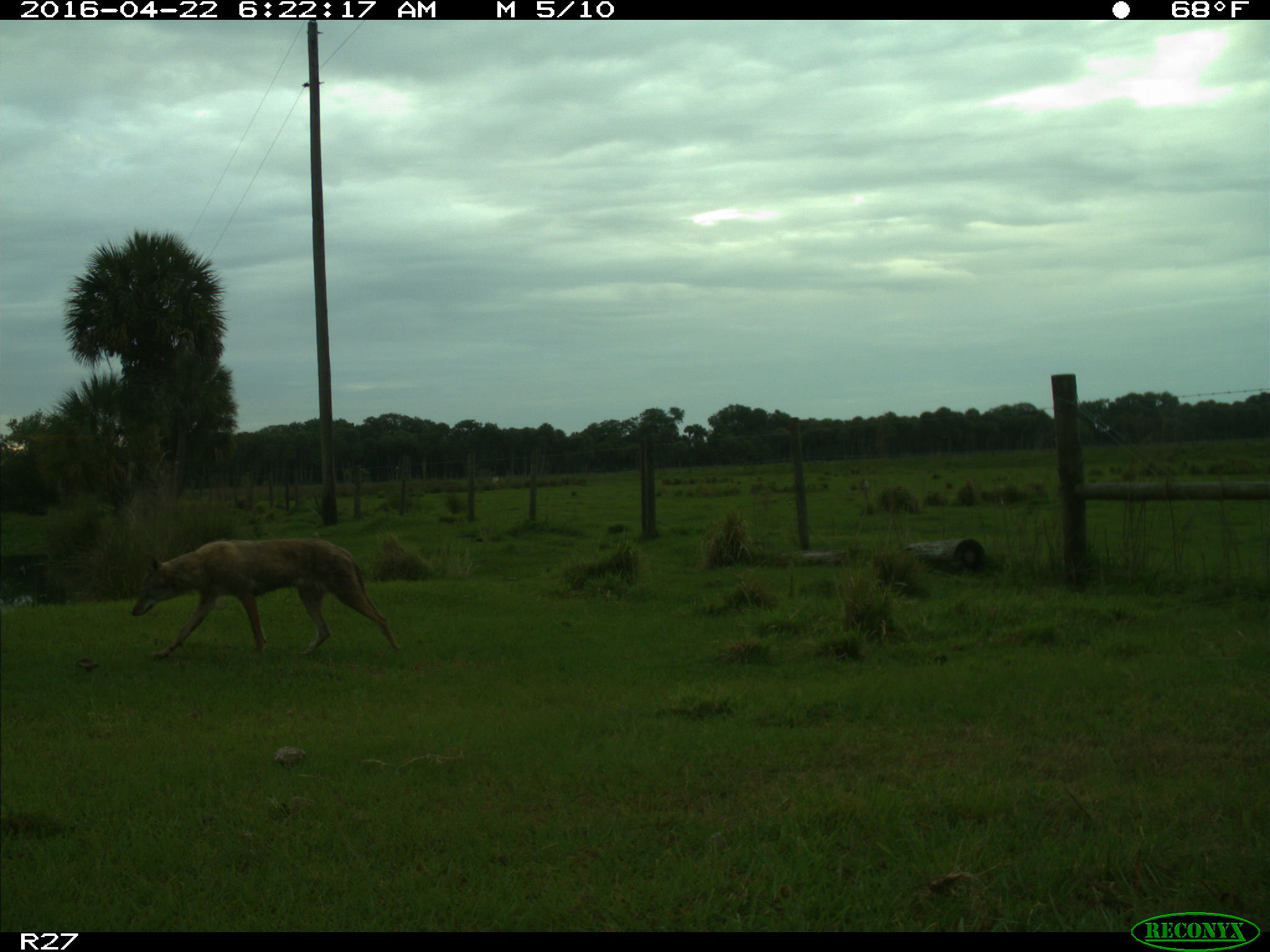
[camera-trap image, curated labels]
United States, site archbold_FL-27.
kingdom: Animalia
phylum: Chordata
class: Mammalia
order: Carnivora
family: Canidae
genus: Canis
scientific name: Canis latrans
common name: coyote